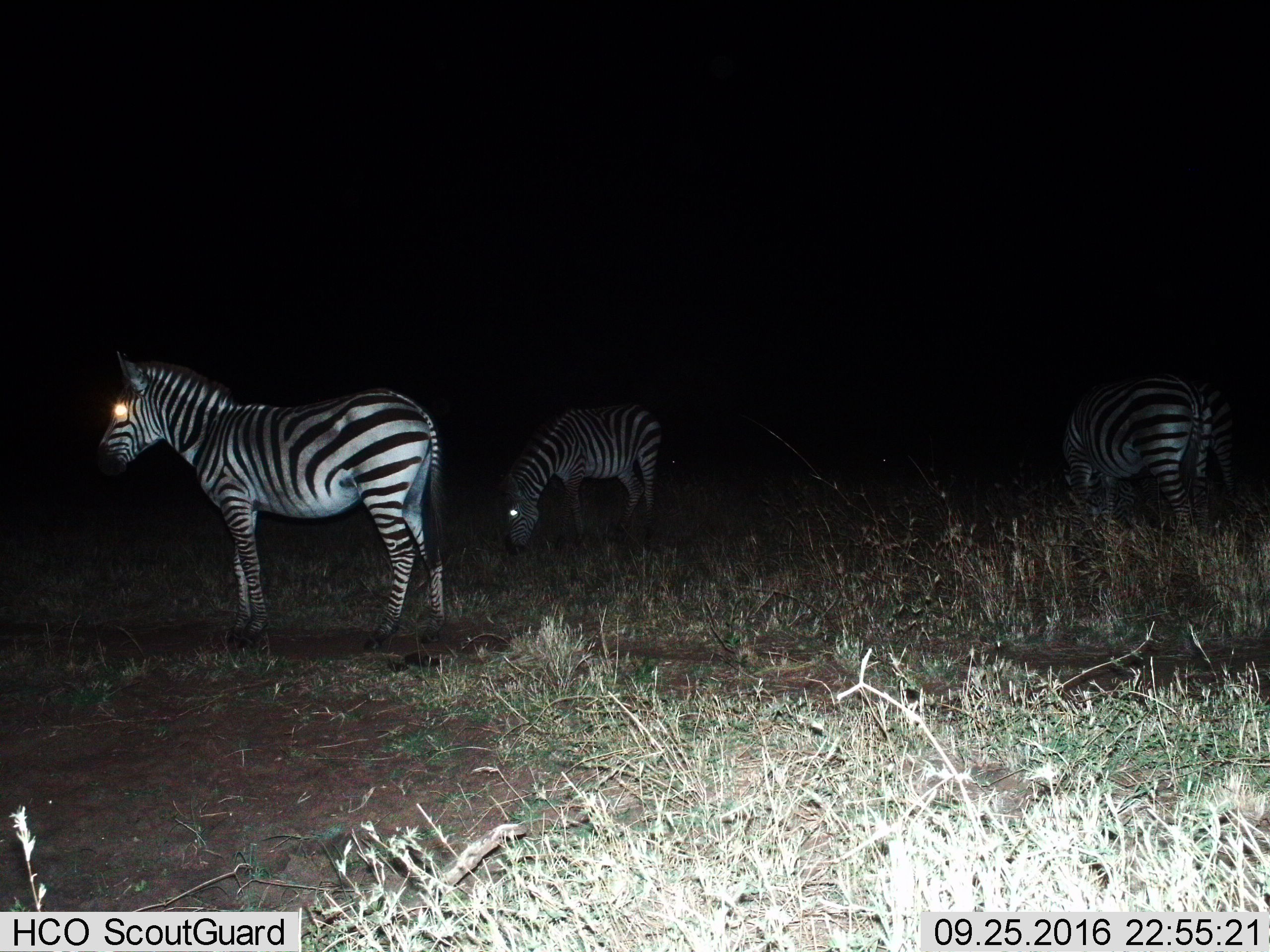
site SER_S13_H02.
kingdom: Animalia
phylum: Chordata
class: Mammalia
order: Perissodactyla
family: Equidae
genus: Equus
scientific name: Equus quagga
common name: plains zebra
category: zebraplains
Zebraplains (plains zebra) (Equus quagga), count 3. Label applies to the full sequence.